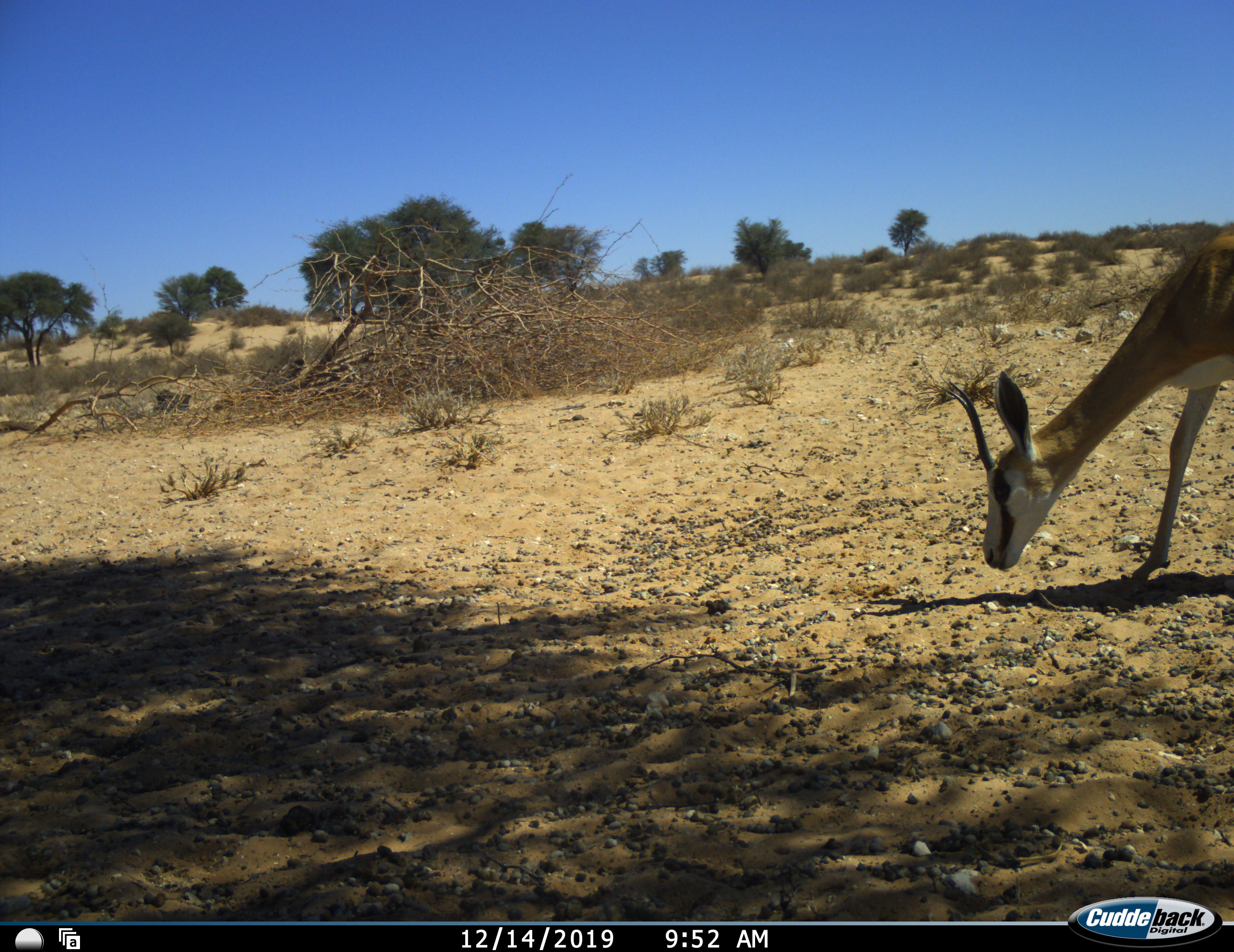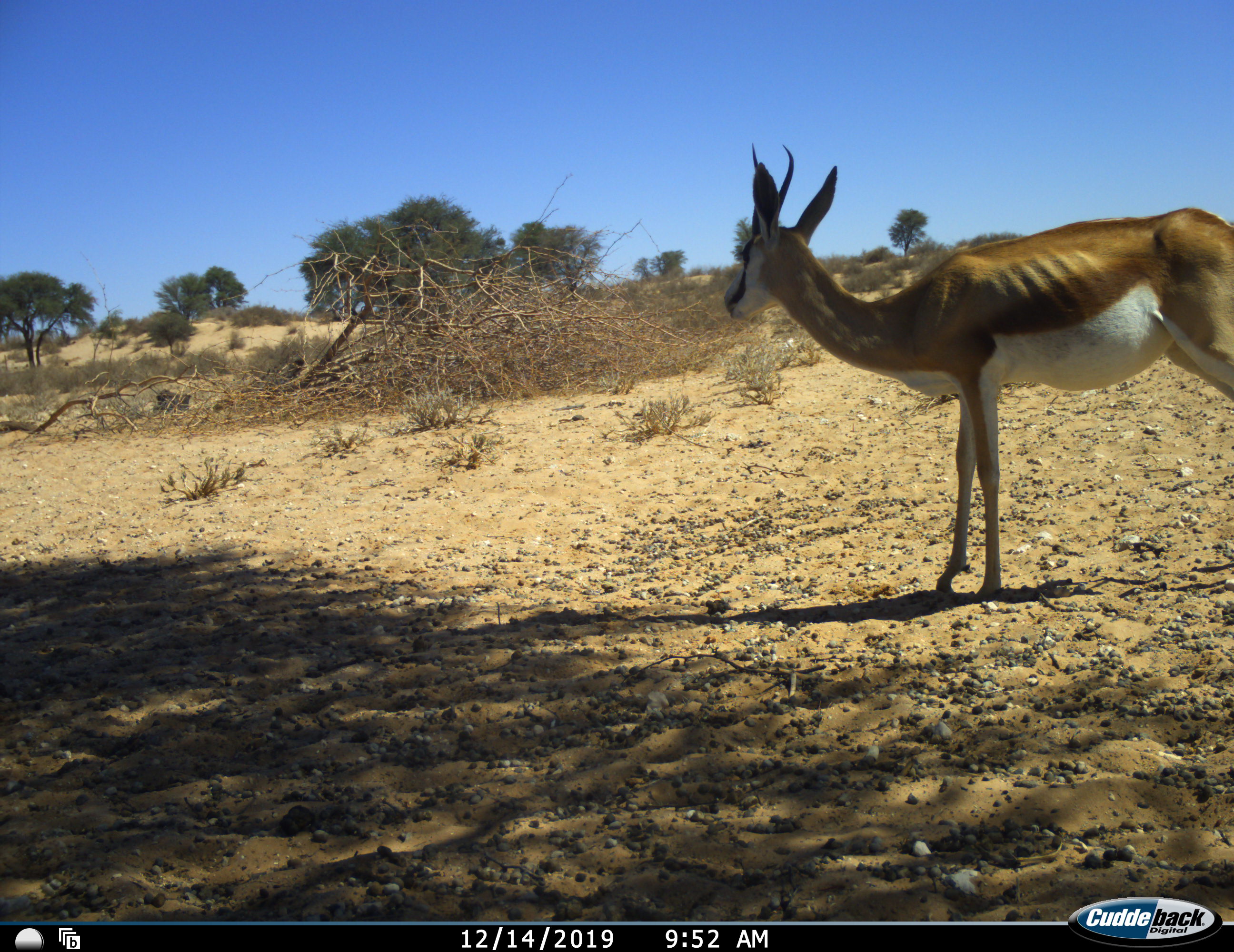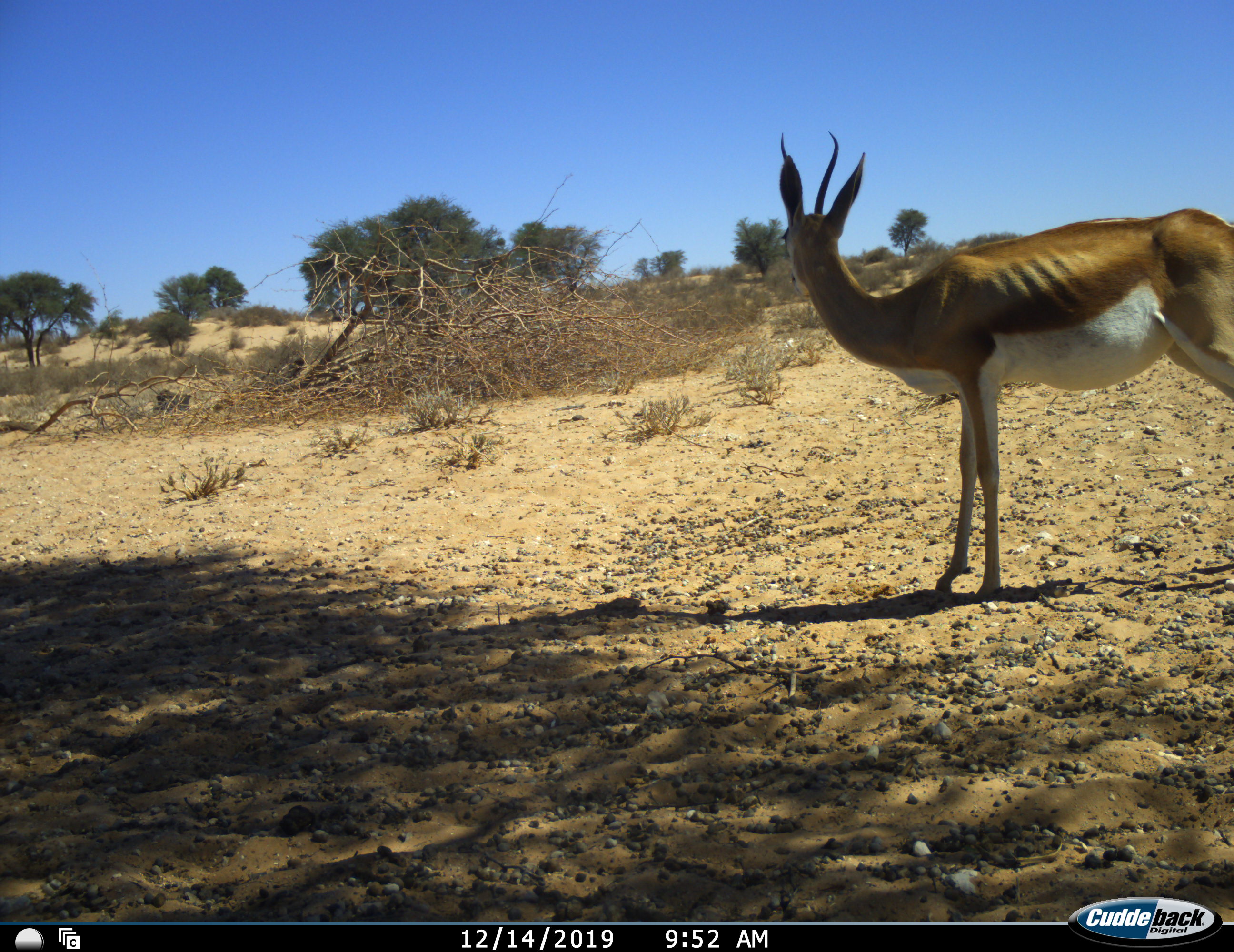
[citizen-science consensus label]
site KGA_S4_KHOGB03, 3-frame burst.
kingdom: Animalia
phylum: Chordata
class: Mammalia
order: Artiodactyla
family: Bovidae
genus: Antidorcas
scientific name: Antidorcas marsupialis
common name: springbok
Springbok (Antidorcas marsupialis), count 1. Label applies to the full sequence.